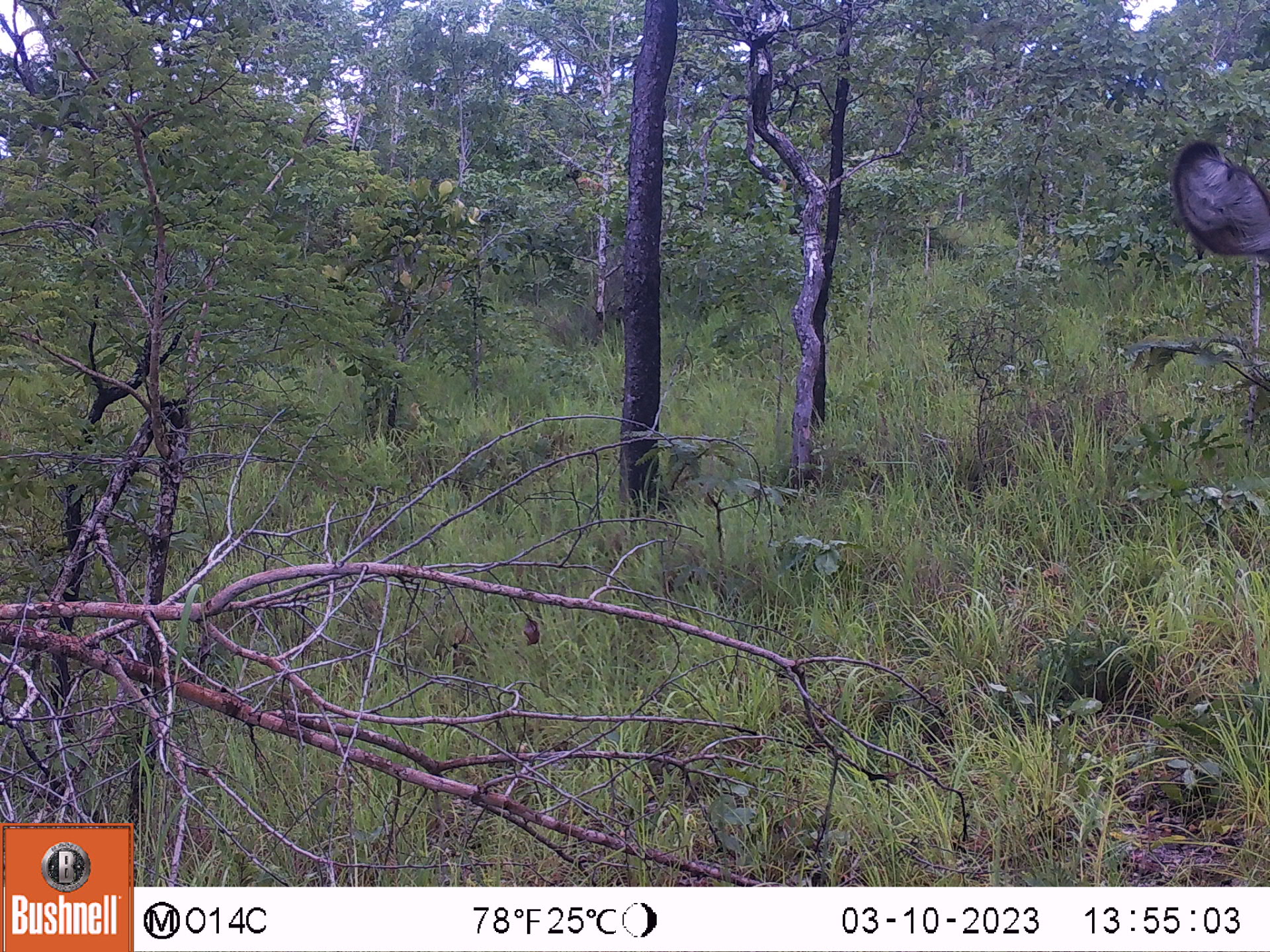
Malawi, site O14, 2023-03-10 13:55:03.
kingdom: Animalia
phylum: Chordata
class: Mammalia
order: Artiodactyla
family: Bovidae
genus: Kobus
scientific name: Kobus ellipsiprymnus ellipsiprymnus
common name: common waterbuck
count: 1